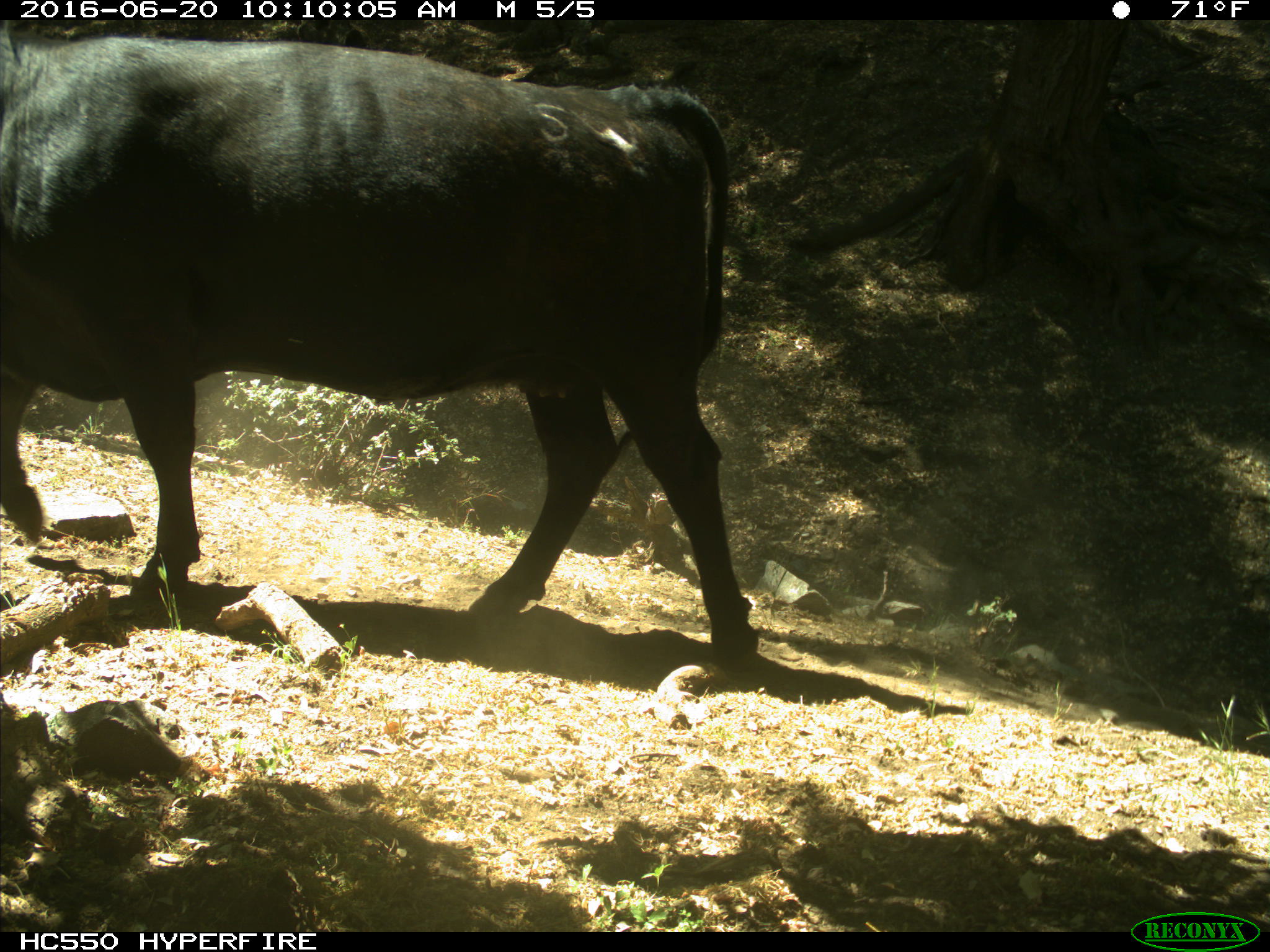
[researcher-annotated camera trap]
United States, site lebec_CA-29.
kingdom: Animalia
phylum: Chordata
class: Mammalia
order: Artiodactyla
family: Bovidae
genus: Bos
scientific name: Bos taurus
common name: domestic cow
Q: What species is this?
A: Bos taurus (domestic cow).